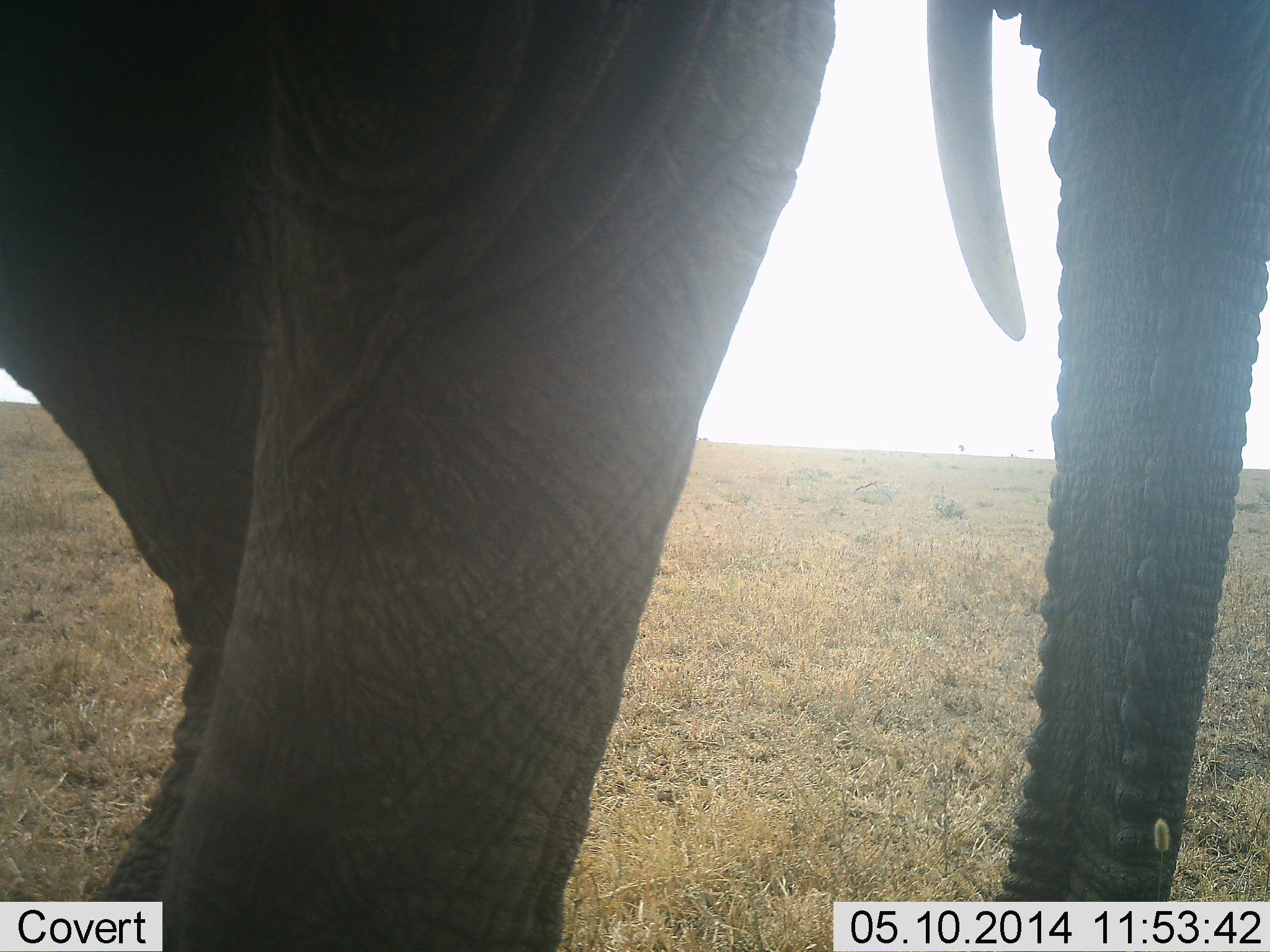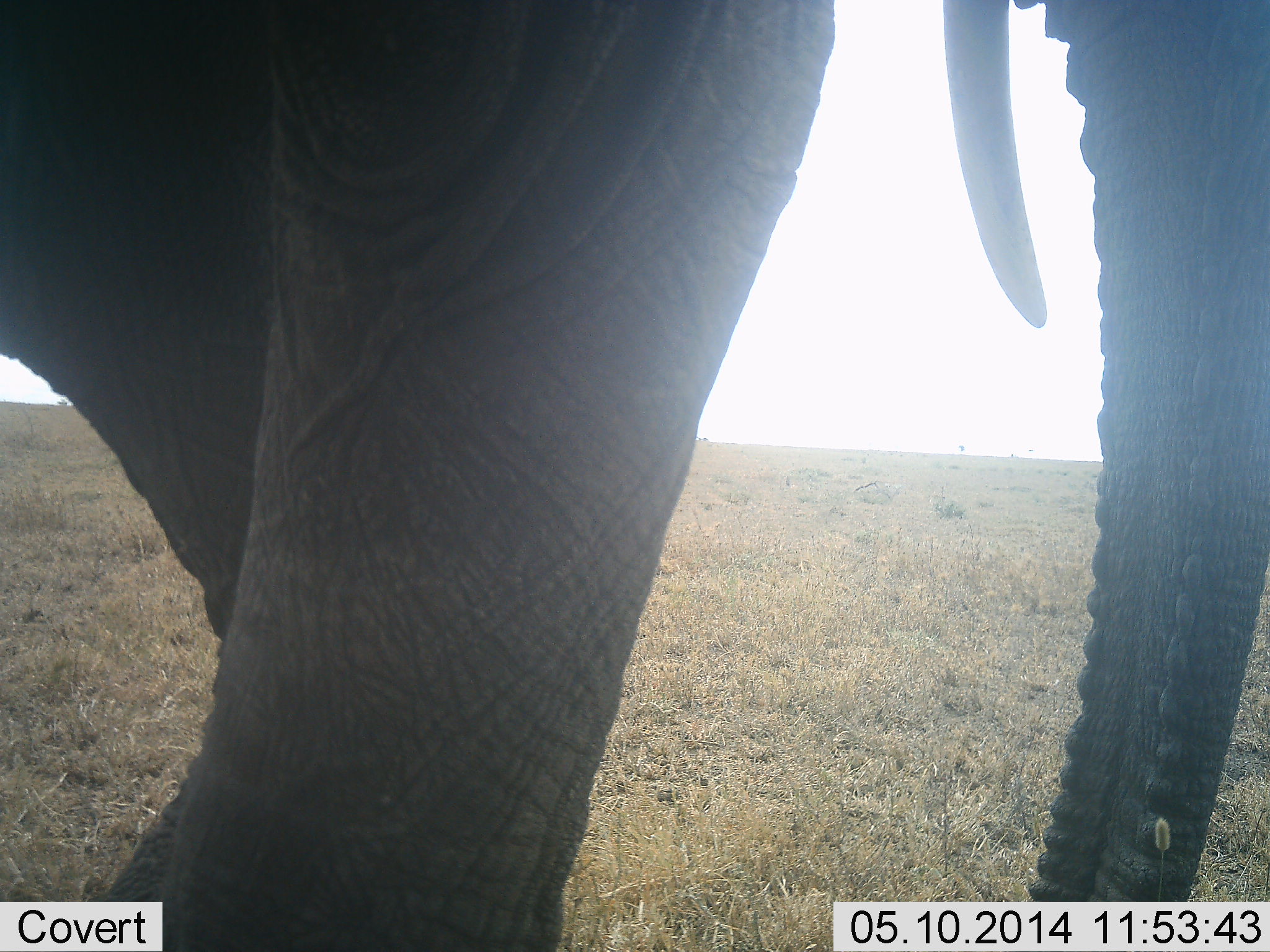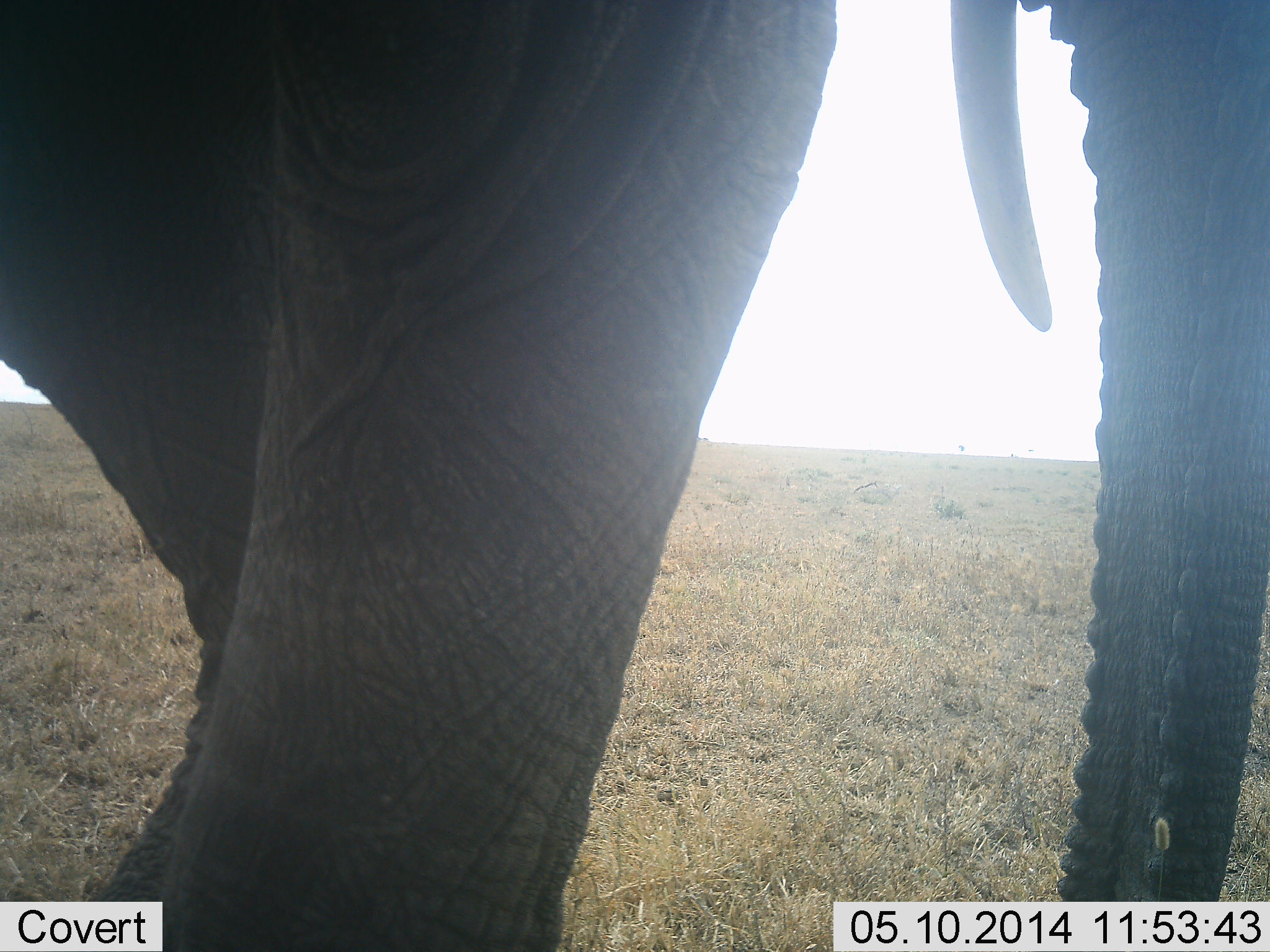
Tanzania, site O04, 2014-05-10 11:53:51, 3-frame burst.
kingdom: Animalia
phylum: Chordata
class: Mammalia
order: Proboscidea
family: Elephantidae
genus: Loxodonta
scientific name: Loxodonta africana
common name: african bush elephant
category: elephant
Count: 1.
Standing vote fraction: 70%.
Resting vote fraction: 0%.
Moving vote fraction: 30%.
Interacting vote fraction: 0%.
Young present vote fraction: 0%.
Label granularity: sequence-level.